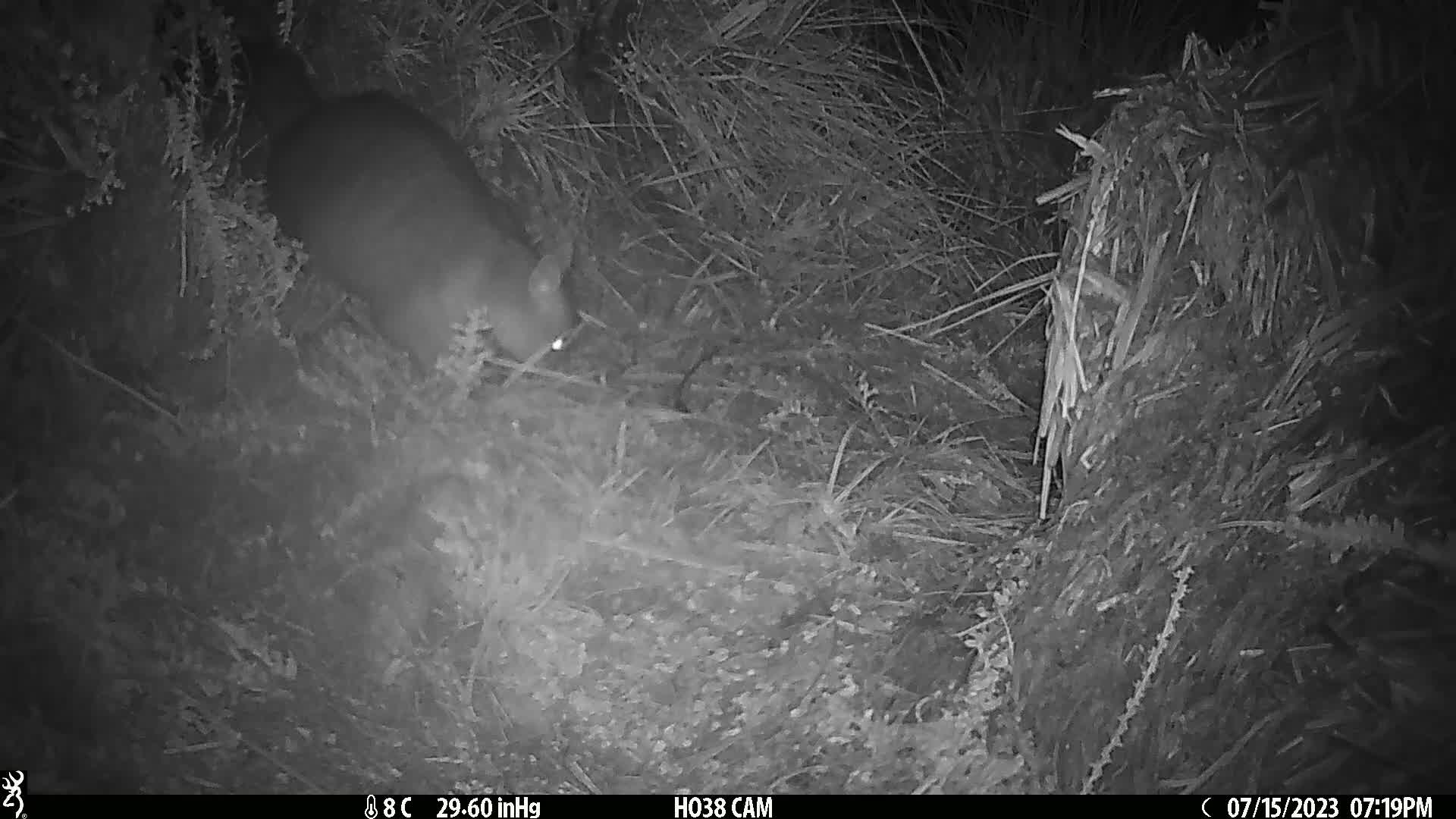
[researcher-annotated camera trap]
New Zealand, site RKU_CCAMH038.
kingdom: Animalia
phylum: Chordata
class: Mammalia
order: Diprotodontia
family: Phalangeridae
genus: Trichosurus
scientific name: Trichosurus vulpecula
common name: common brushtail possum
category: possum